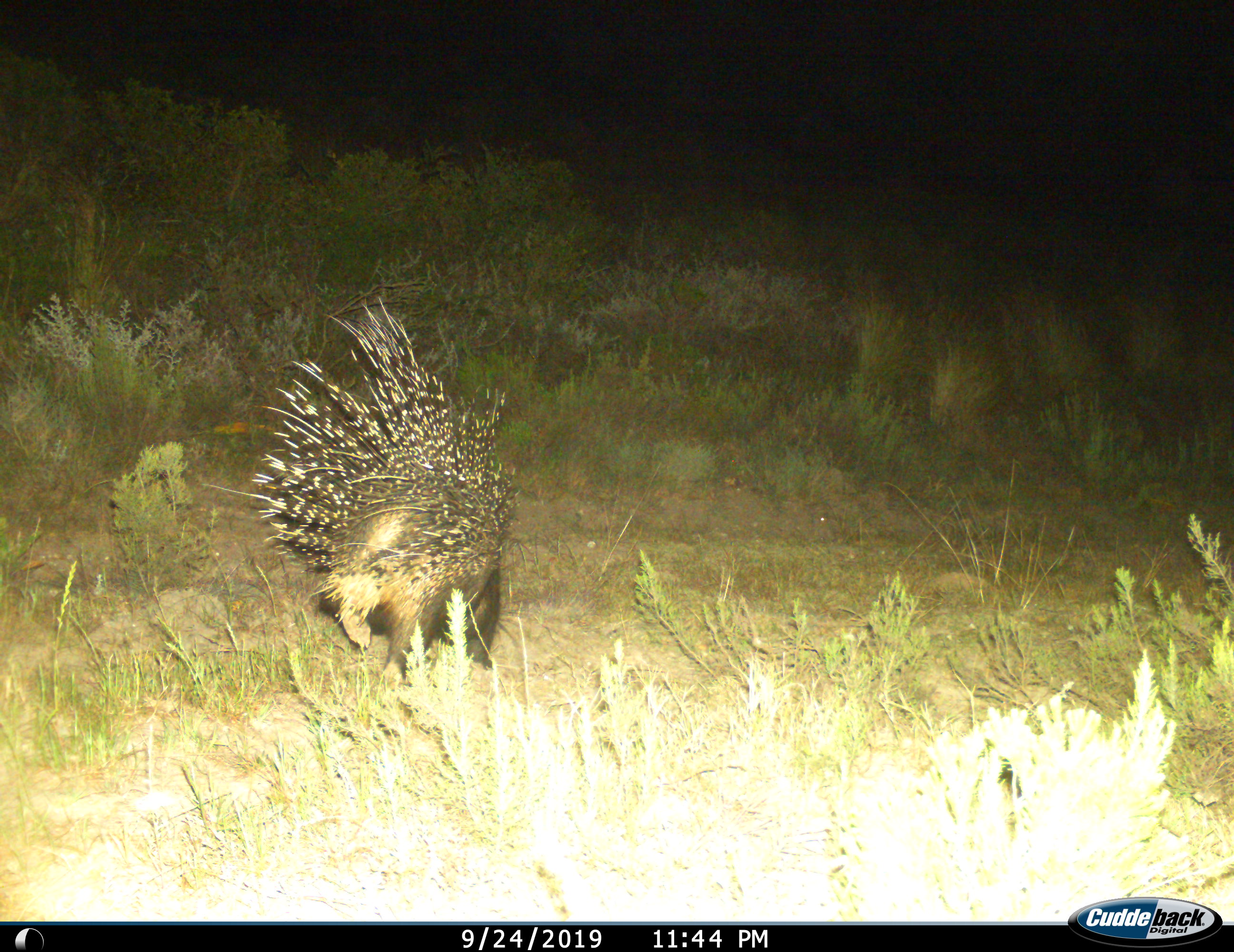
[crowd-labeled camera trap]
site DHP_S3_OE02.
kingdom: Animalia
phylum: Chordata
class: Mammalia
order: Rodentia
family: Hystricidae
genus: Hystrix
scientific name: Hystrix cristata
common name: crested porcupine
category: porcupine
Porcupine (crested porcupine) (Hystrix cristata), count 1. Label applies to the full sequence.